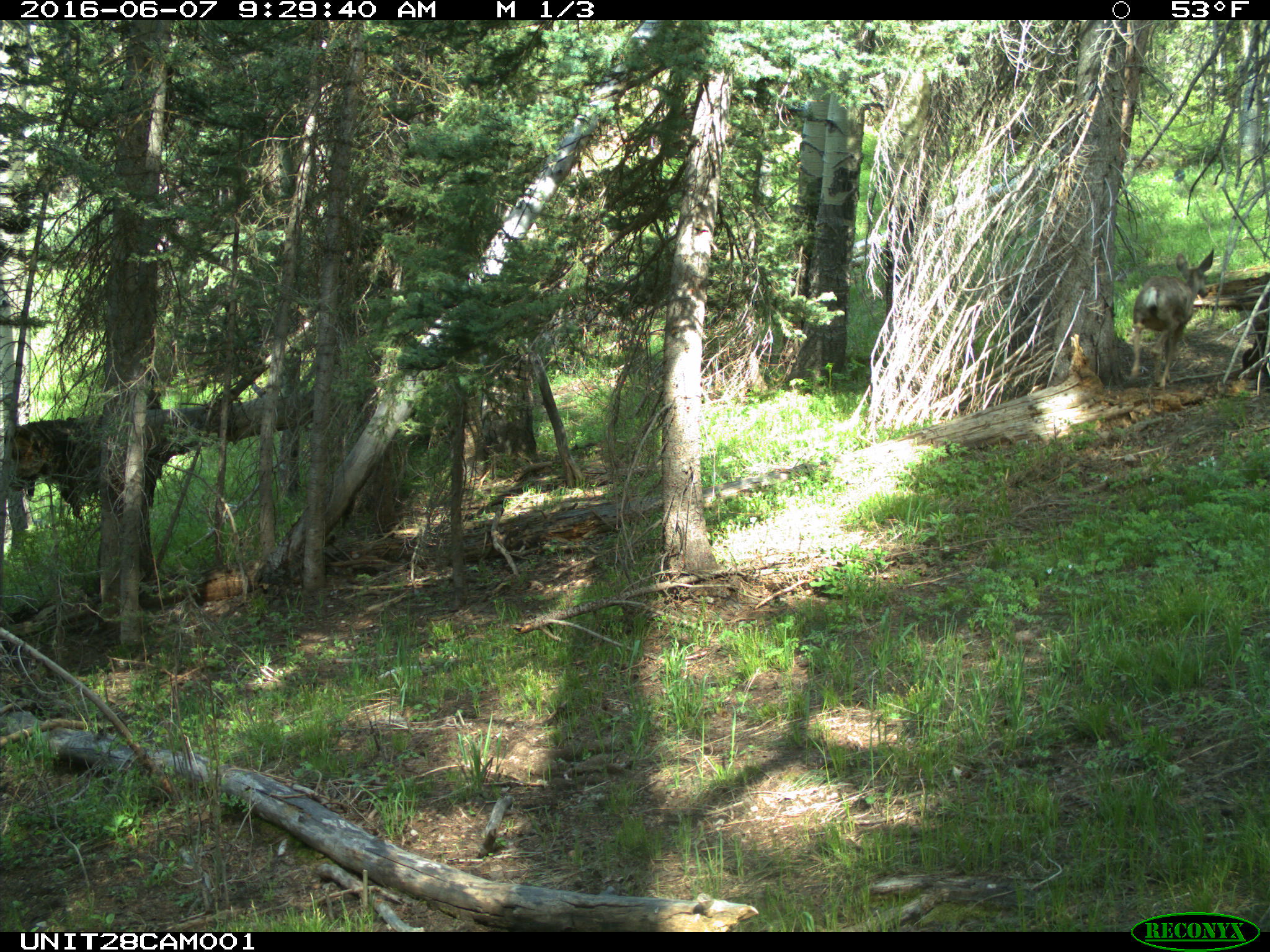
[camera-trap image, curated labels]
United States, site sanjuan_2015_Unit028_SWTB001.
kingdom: Animalia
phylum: Chordata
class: Mammalia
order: Artiodactyla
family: Cervidae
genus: Odocoileus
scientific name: Odocoileus hemionus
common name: mule deer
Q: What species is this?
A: Odocoileus hemionus (mule deer).